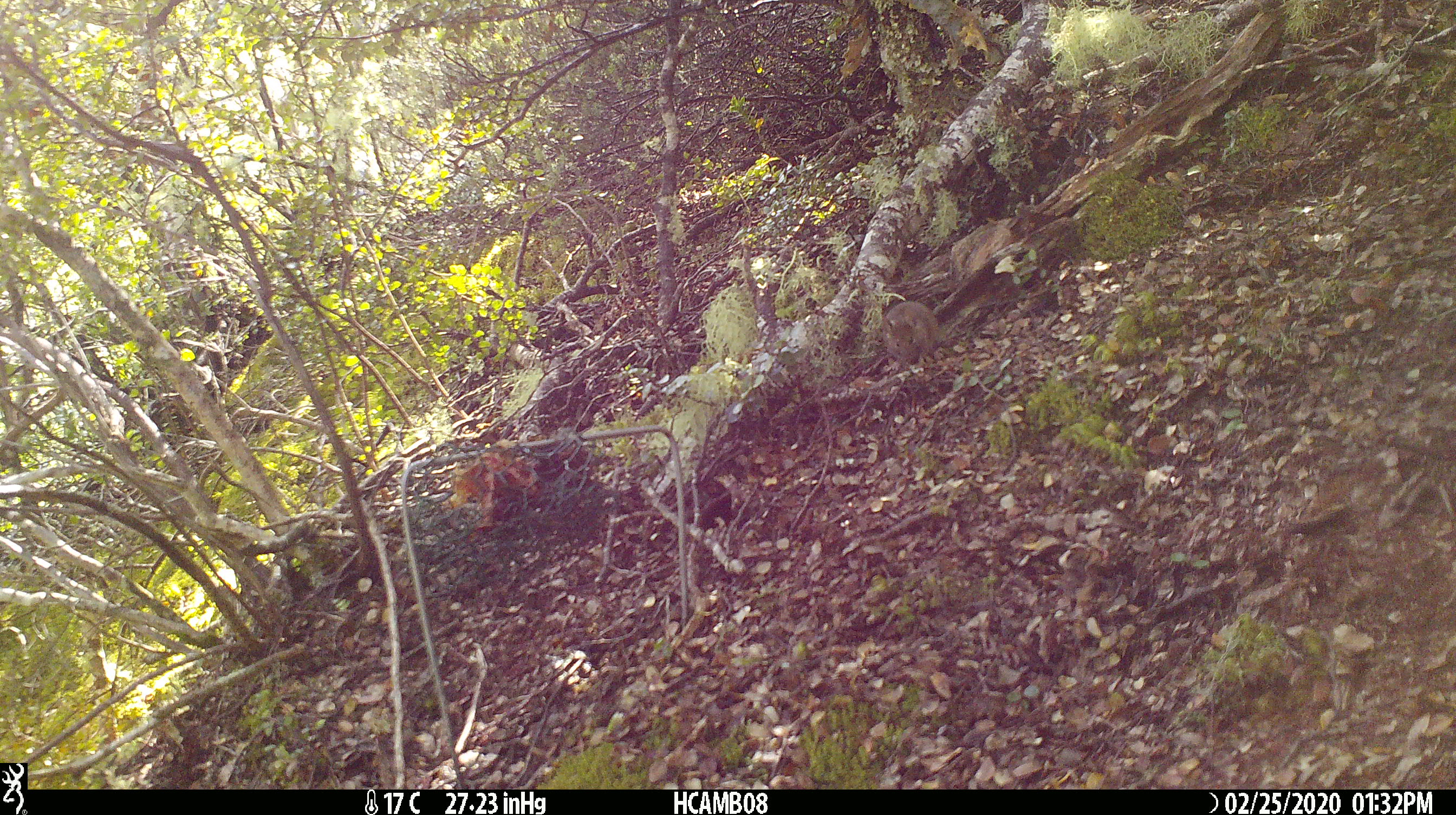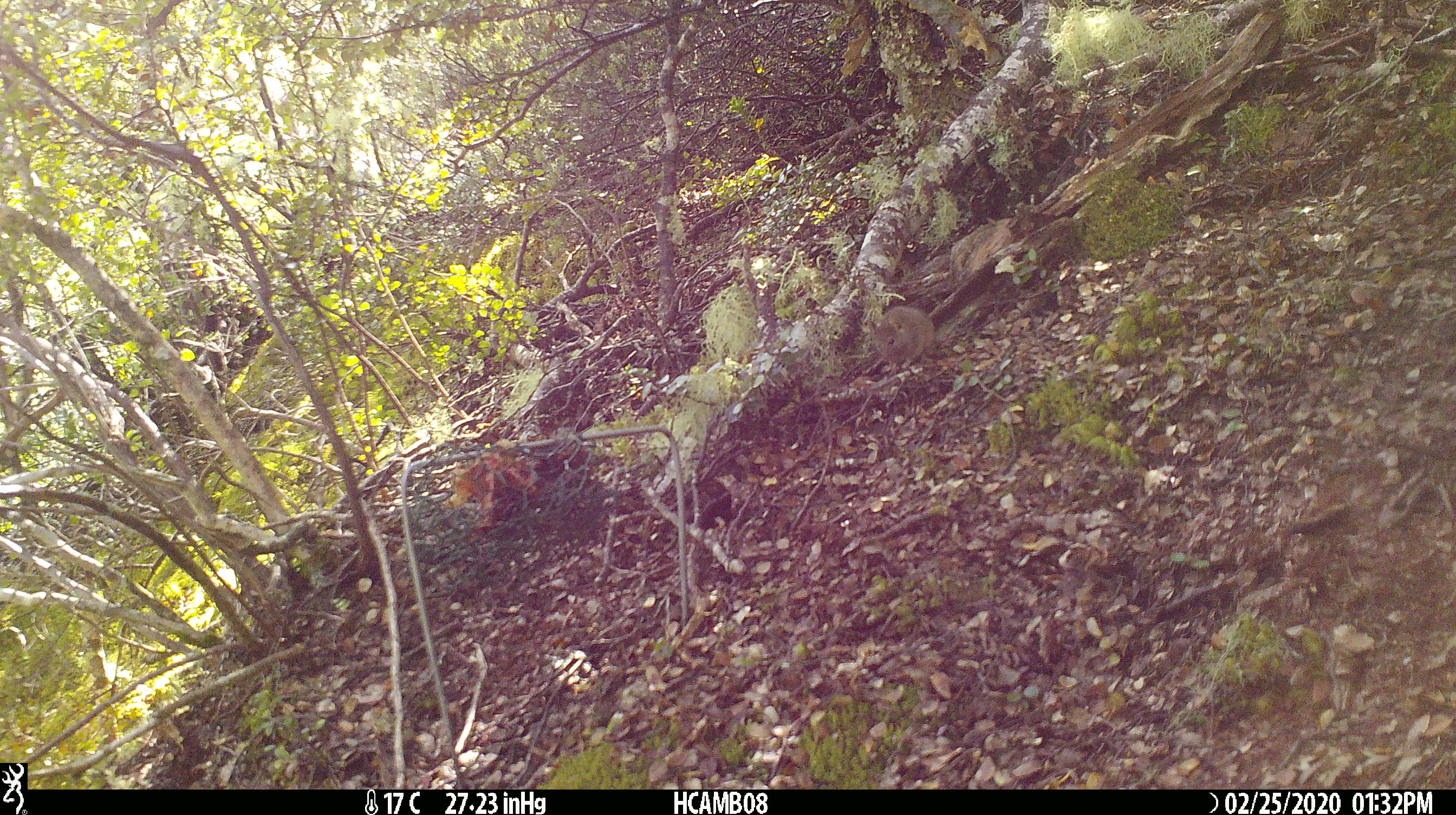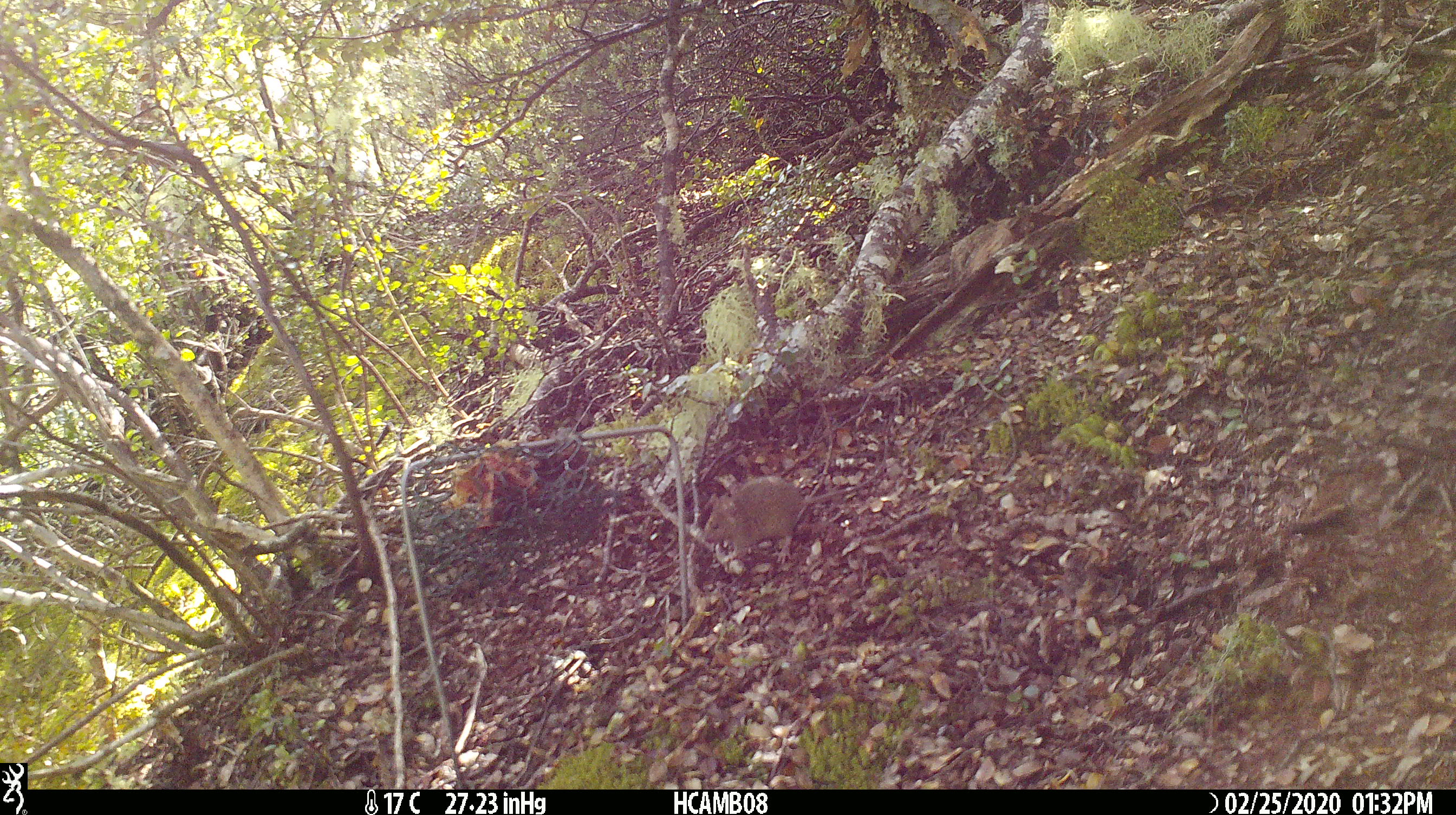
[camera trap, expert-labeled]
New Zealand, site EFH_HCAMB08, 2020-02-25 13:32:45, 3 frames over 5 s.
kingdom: Animalia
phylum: Chordata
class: Mammalia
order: Rodentia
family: Muridae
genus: Mus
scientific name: Mus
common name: mouse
Mouse (Mus).